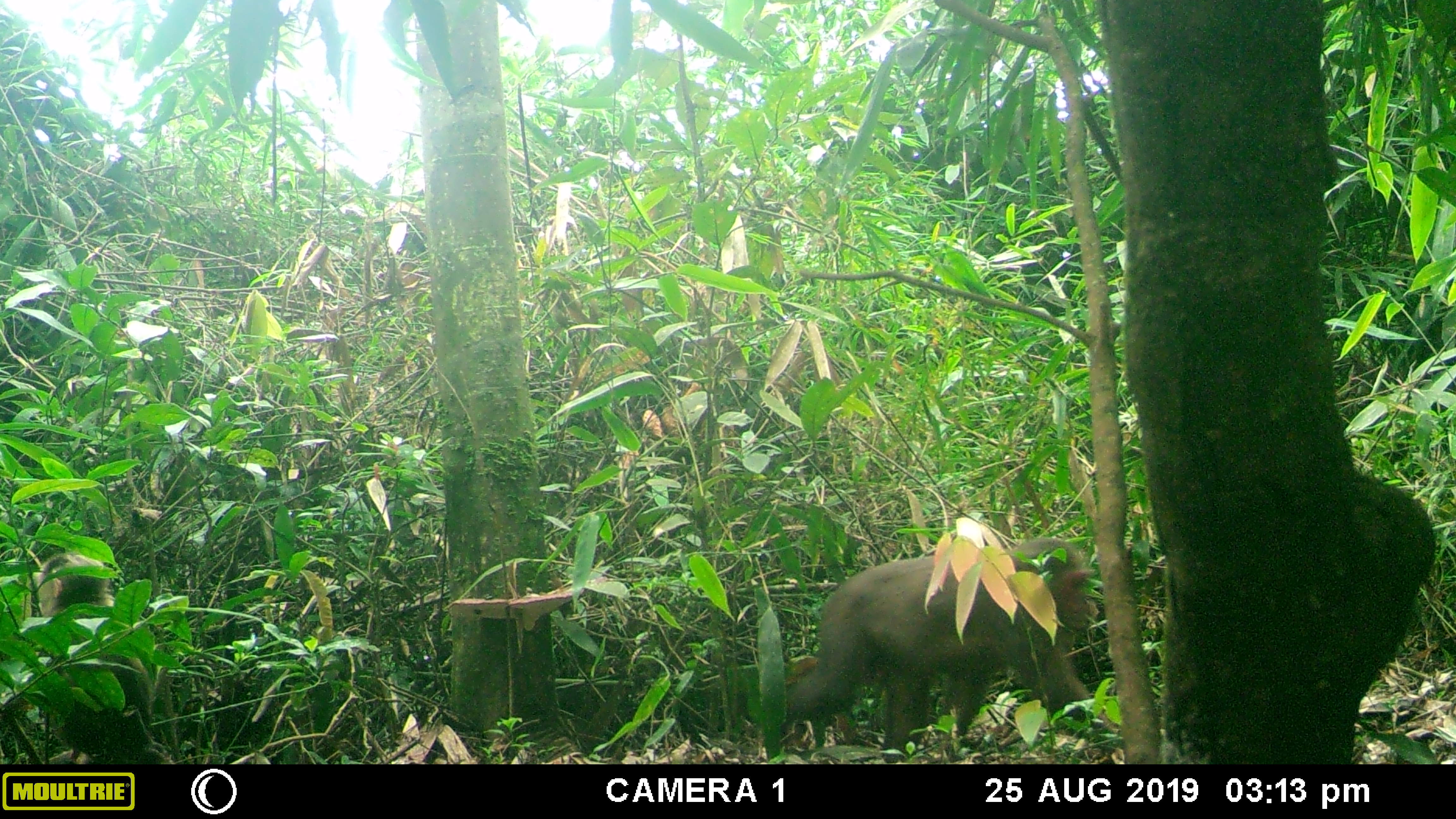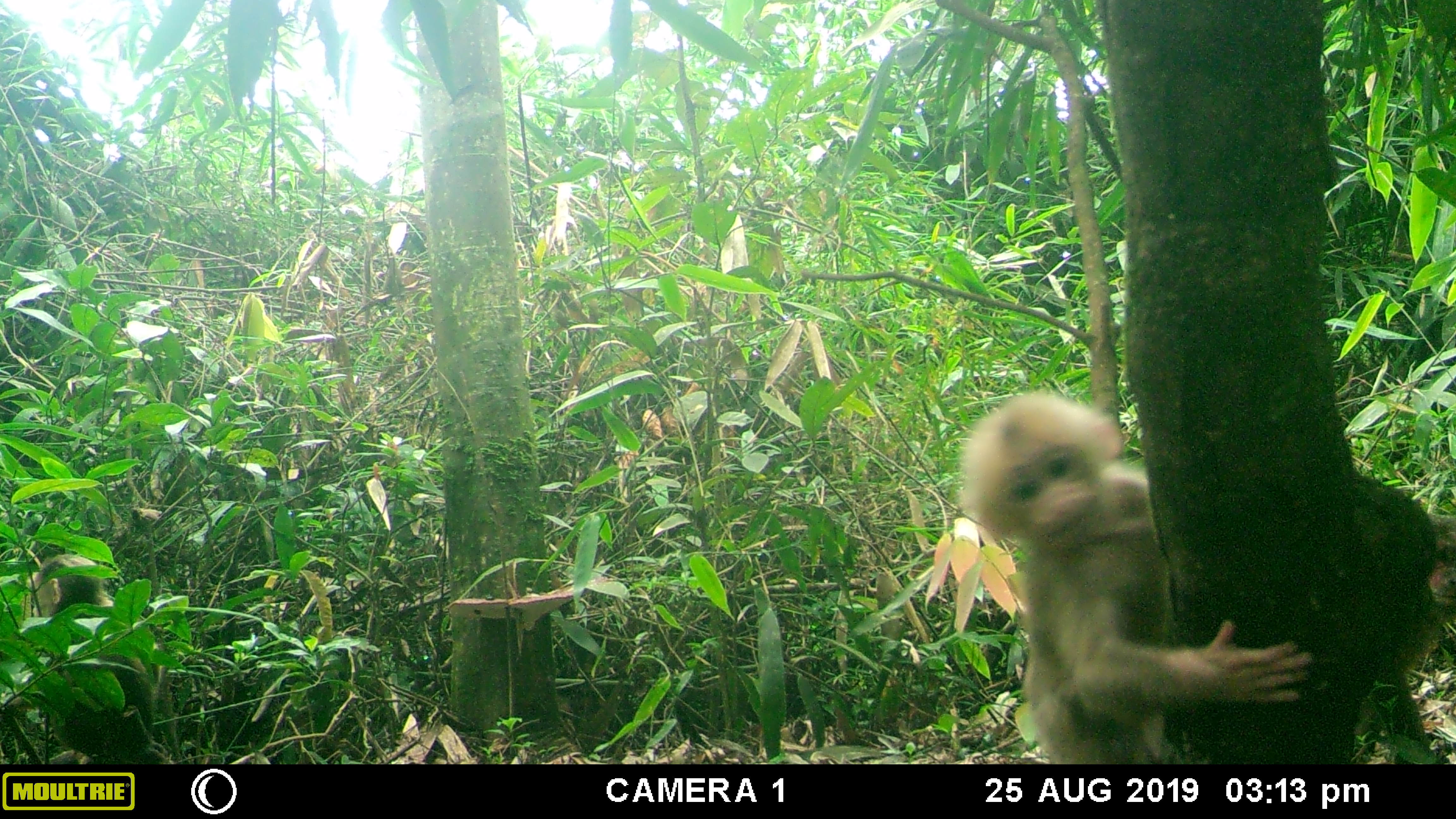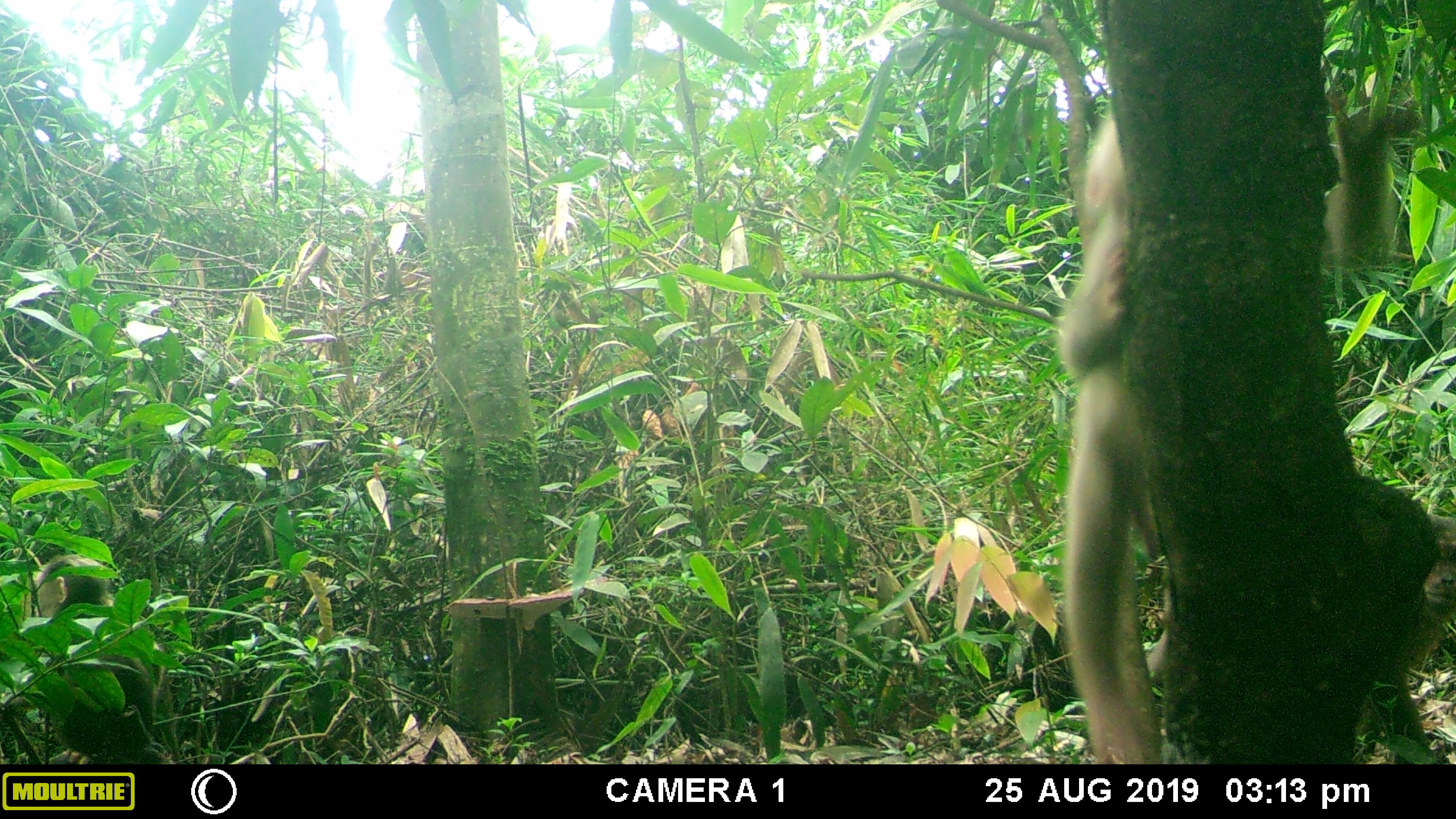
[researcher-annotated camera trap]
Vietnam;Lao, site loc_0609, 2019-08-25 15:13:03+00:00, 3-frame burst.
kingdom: Animalia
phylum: Chordata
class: Mammalia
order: Primates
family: Cercopithecidae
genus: Macaca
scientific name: Macaca arctoides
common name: stump-tailed macaque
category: stump tailed macaque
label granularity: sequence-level